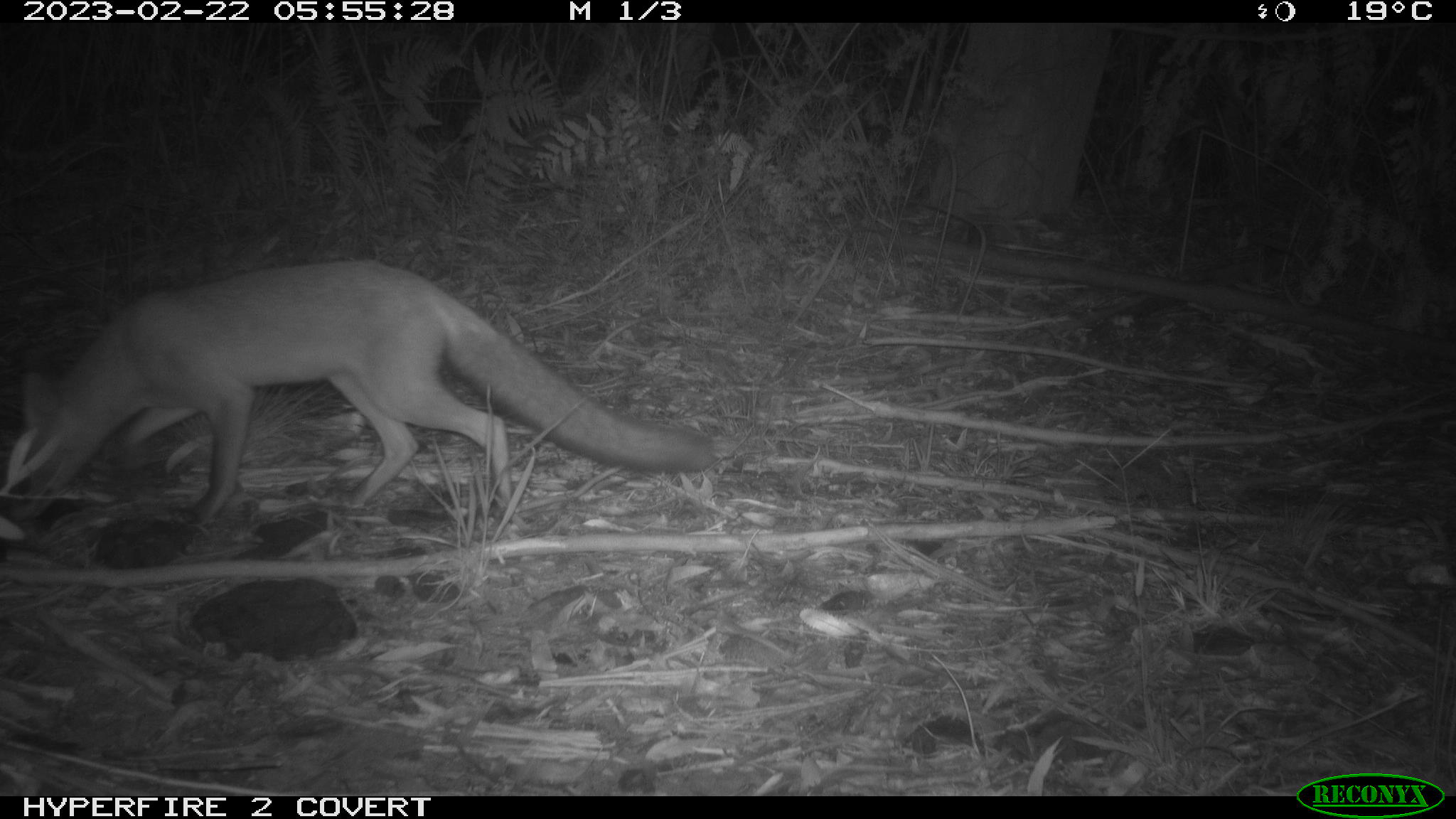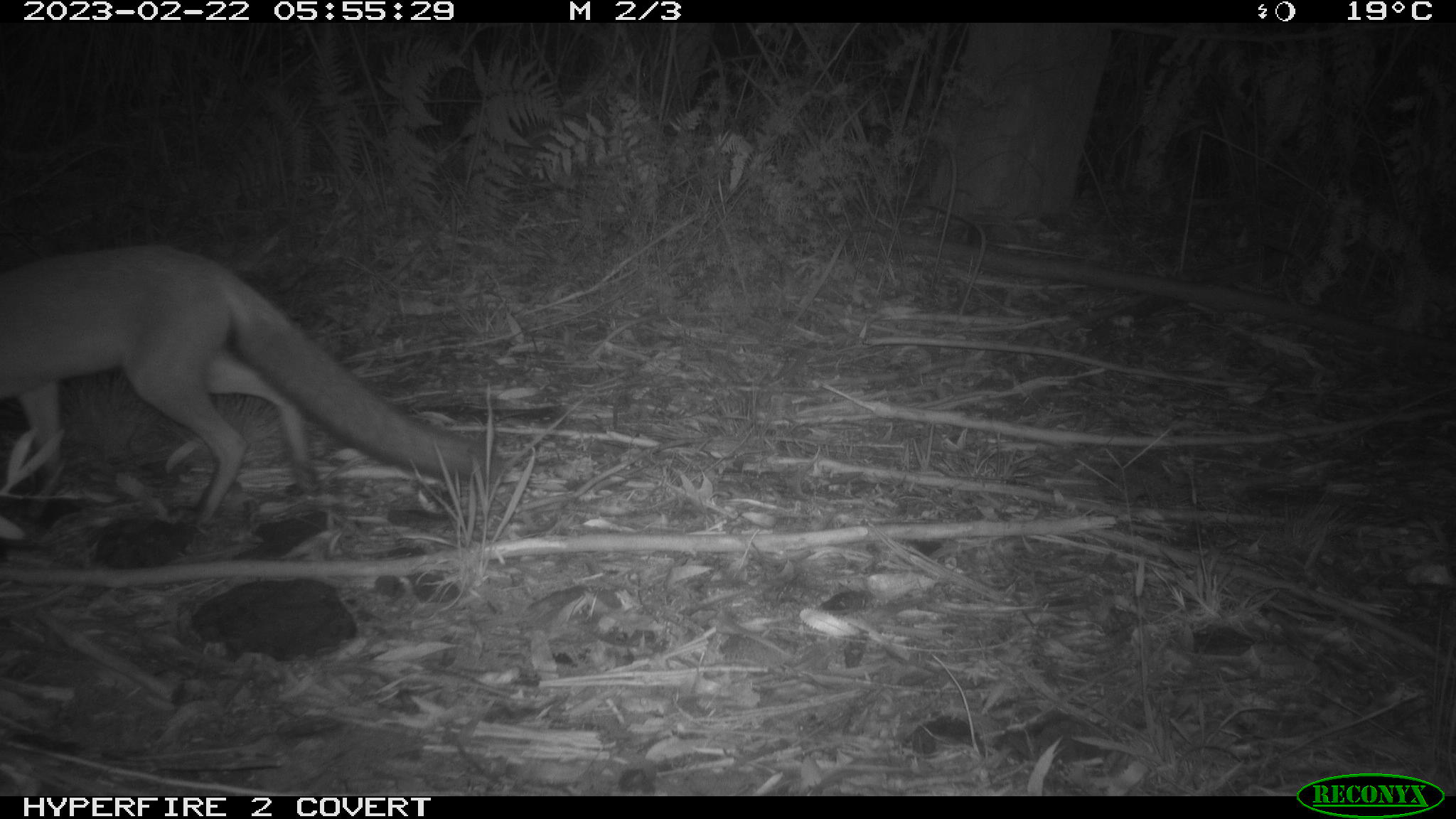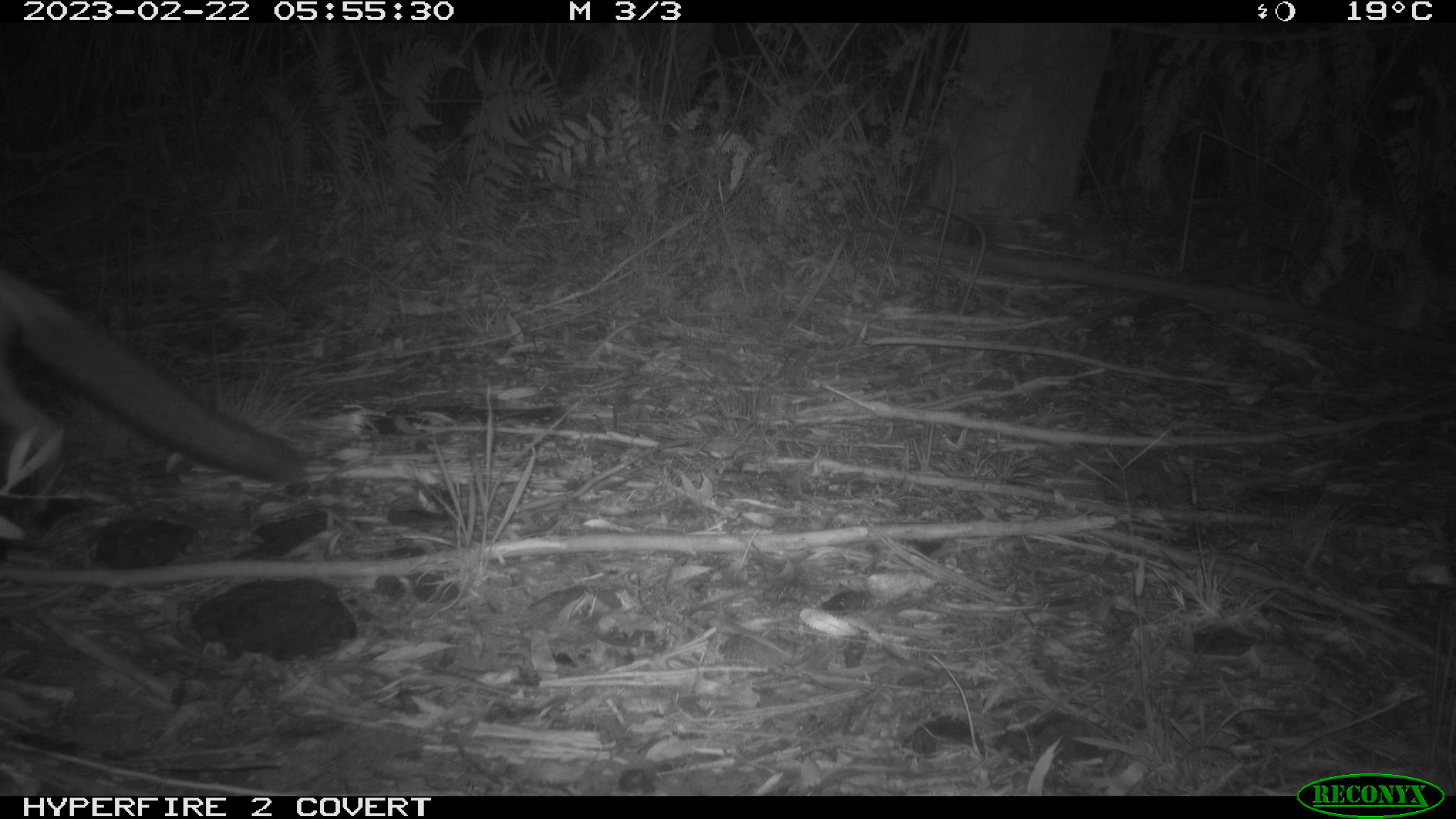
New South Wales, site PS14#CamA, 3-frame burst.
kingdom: Animalia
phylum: Chordata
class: Mammalia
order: Carnivora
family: Canidae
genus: Vulpes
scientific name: Vulpes vulpes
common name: red fox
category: fox